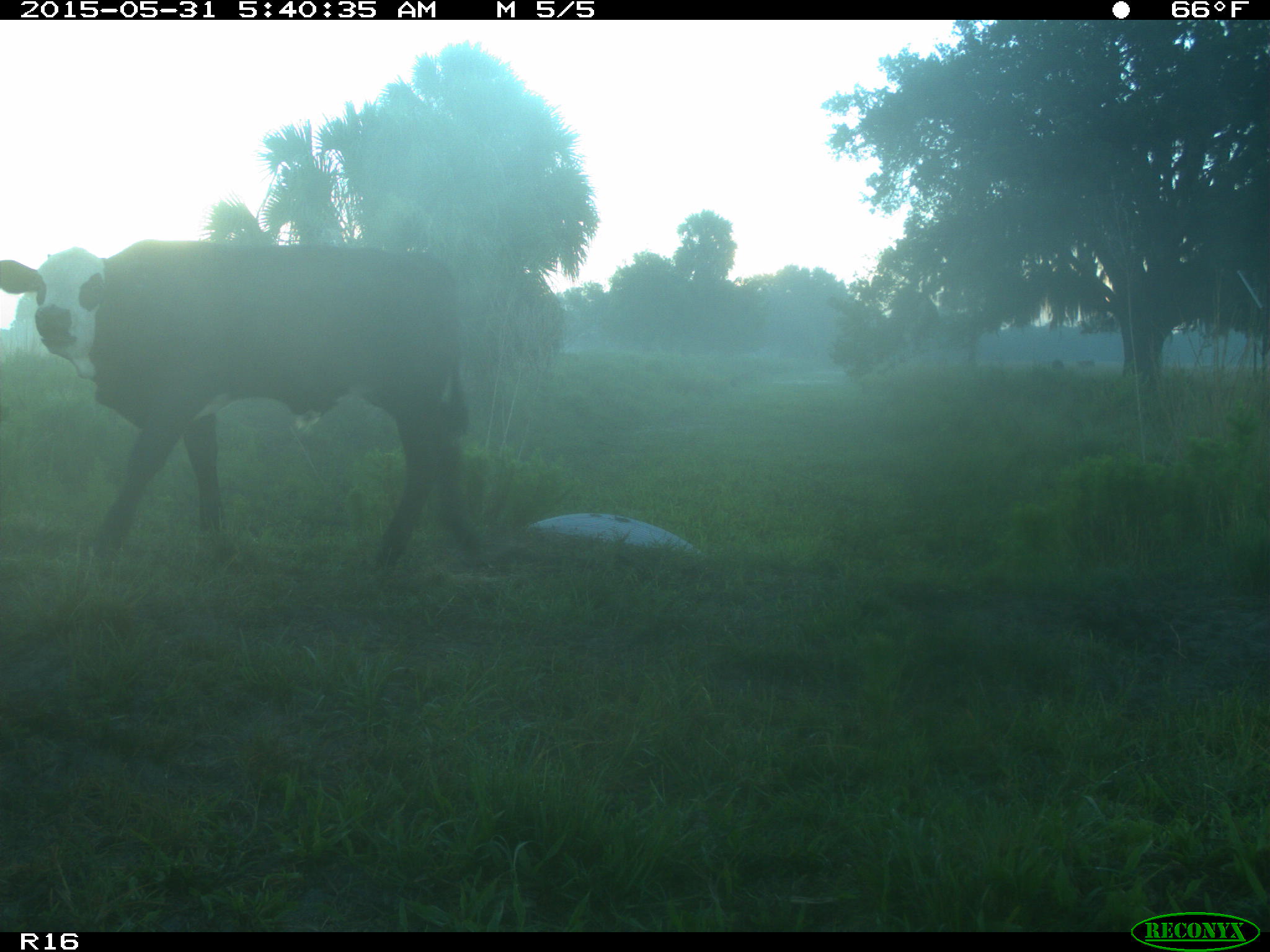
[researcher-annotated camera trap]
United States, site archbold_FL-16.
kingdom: Animalia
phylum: Chordata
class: Mammalia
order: Artiodactyla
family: Bovidae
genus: Bos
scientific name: Bos taurus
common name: domestic cow